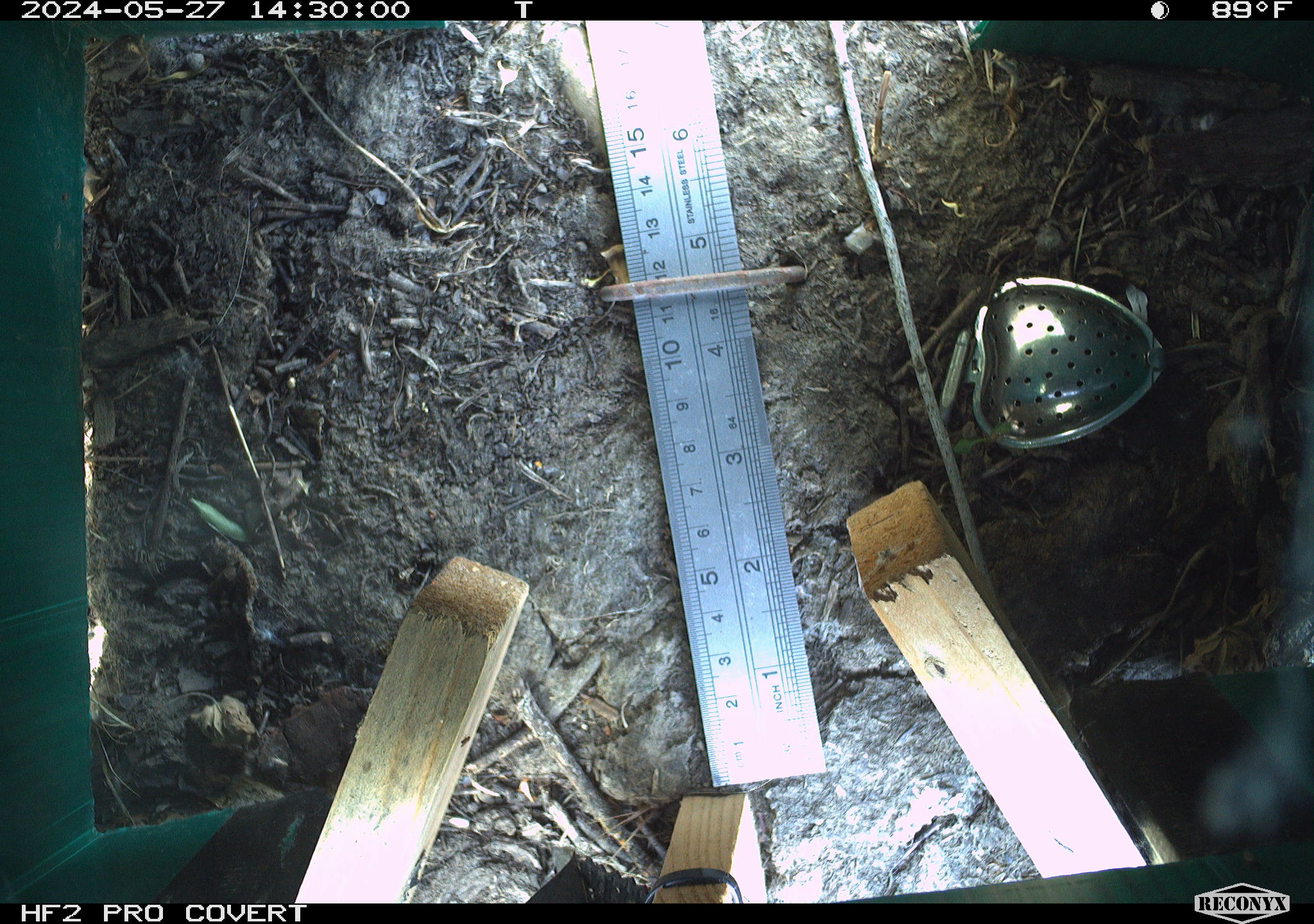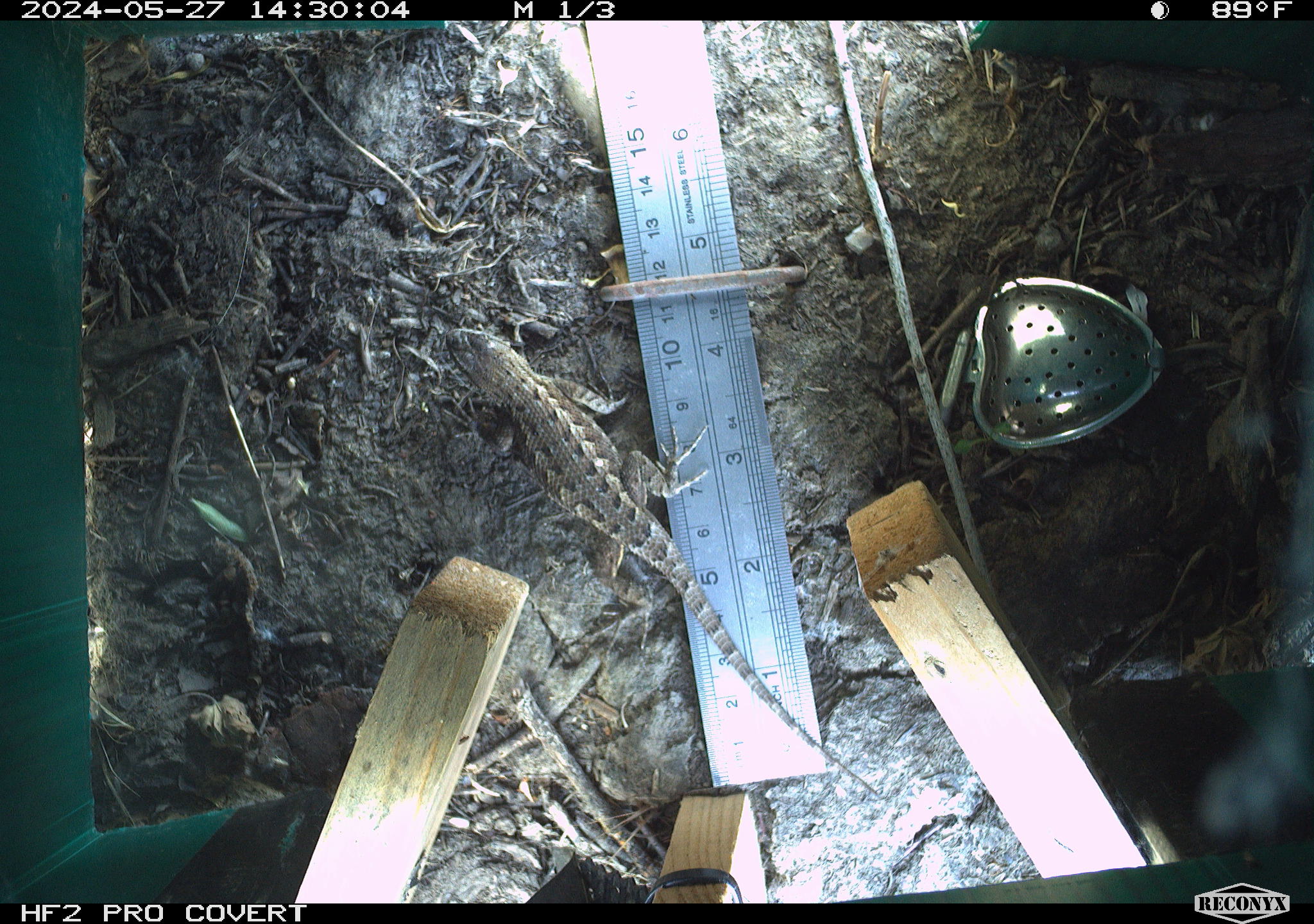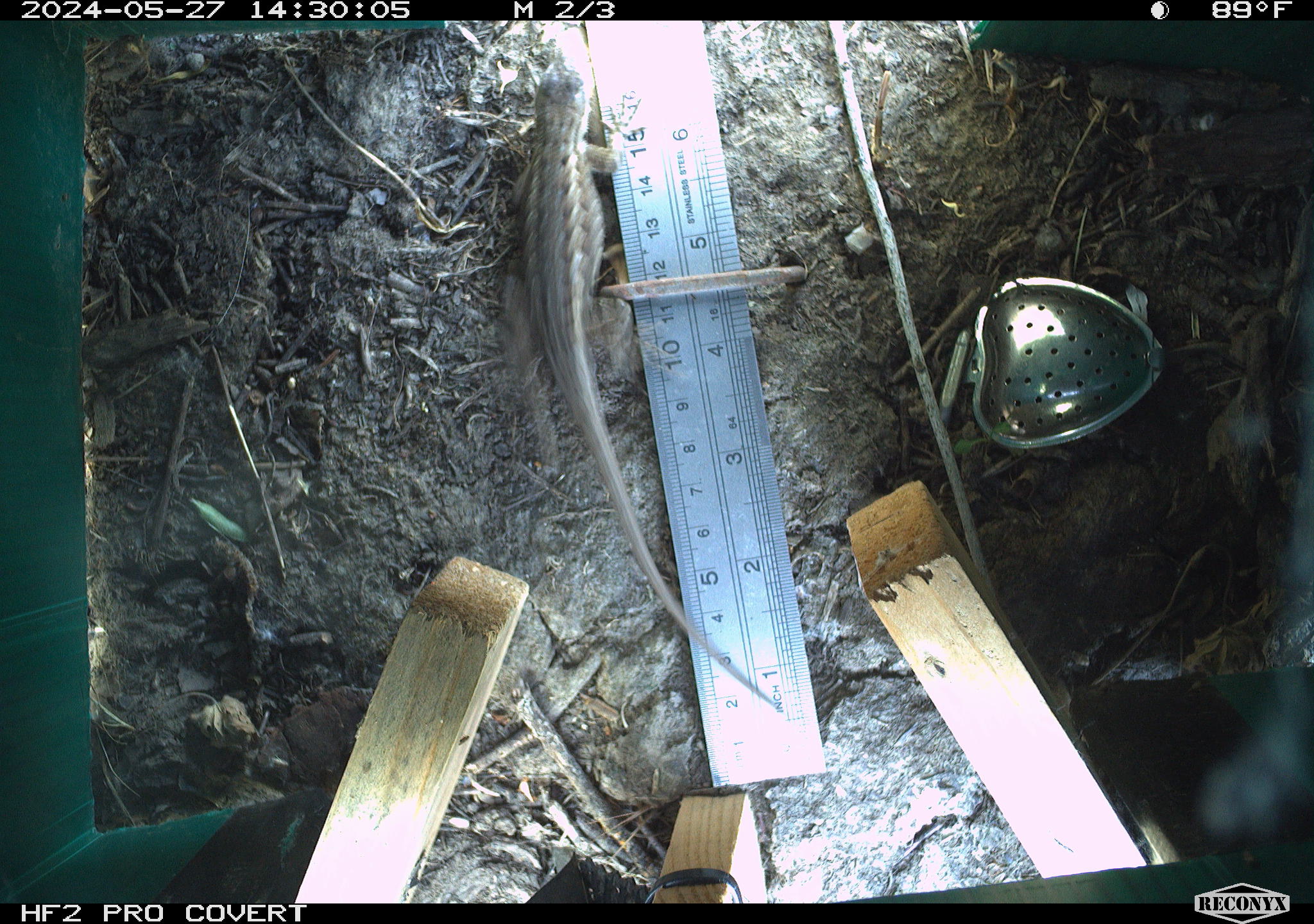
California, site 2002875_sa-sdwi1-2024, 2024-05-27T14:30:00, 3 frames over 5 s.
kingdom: Animalia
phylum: Chordata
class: Reptilia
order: Squamata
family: Phrynosomatidae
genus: Sceloporus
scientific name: Sceloporus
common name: spiny lizards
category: sceloporus species